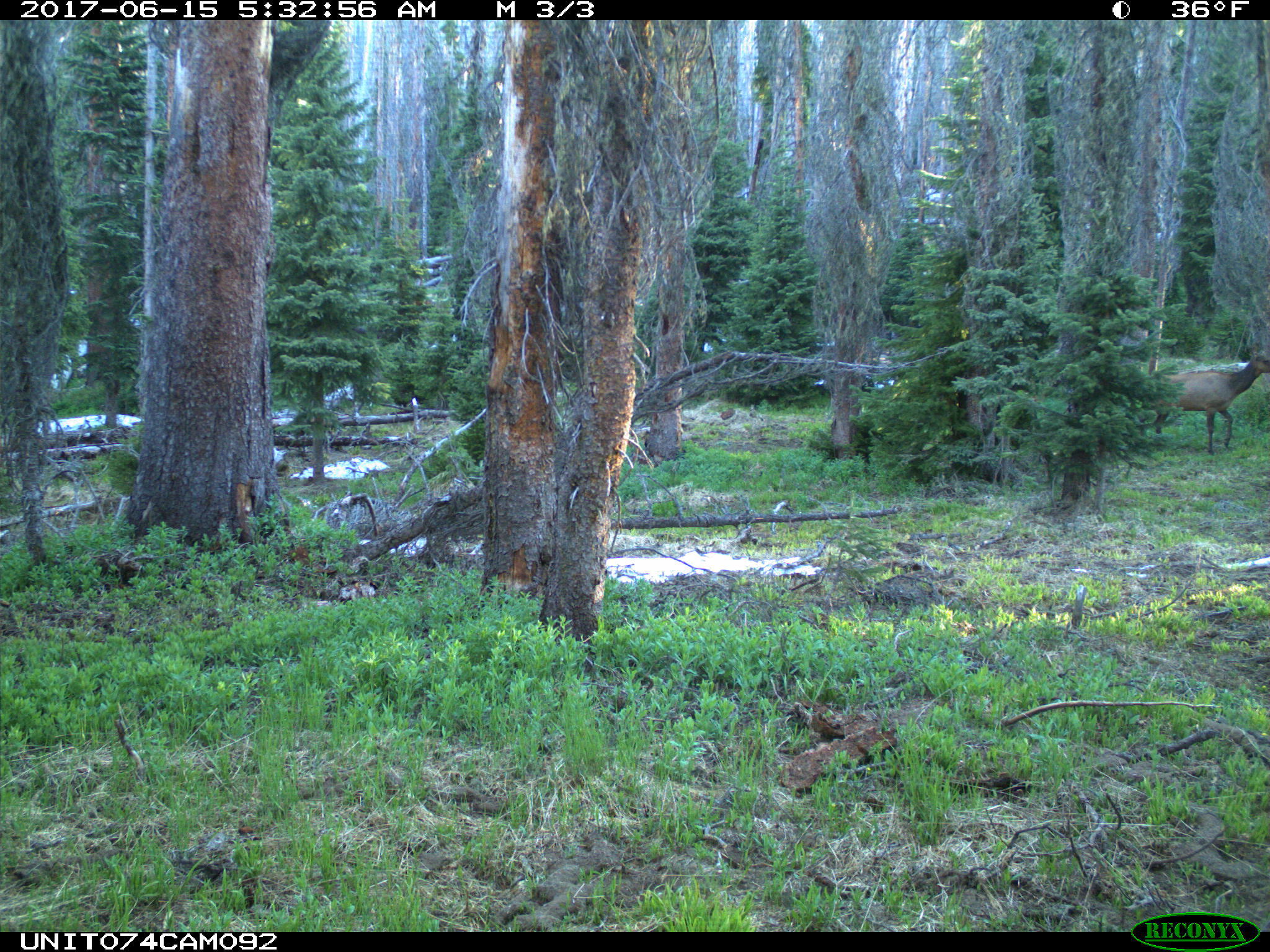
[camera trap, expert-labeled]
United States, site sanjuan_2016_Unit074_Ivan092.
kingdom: Animalia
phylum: Chordata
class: Mammalia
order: Artiodactyla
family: Cervidae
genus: Cervus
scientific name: Cervus elaphus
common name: red deer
Cervus elaphus (red deer).